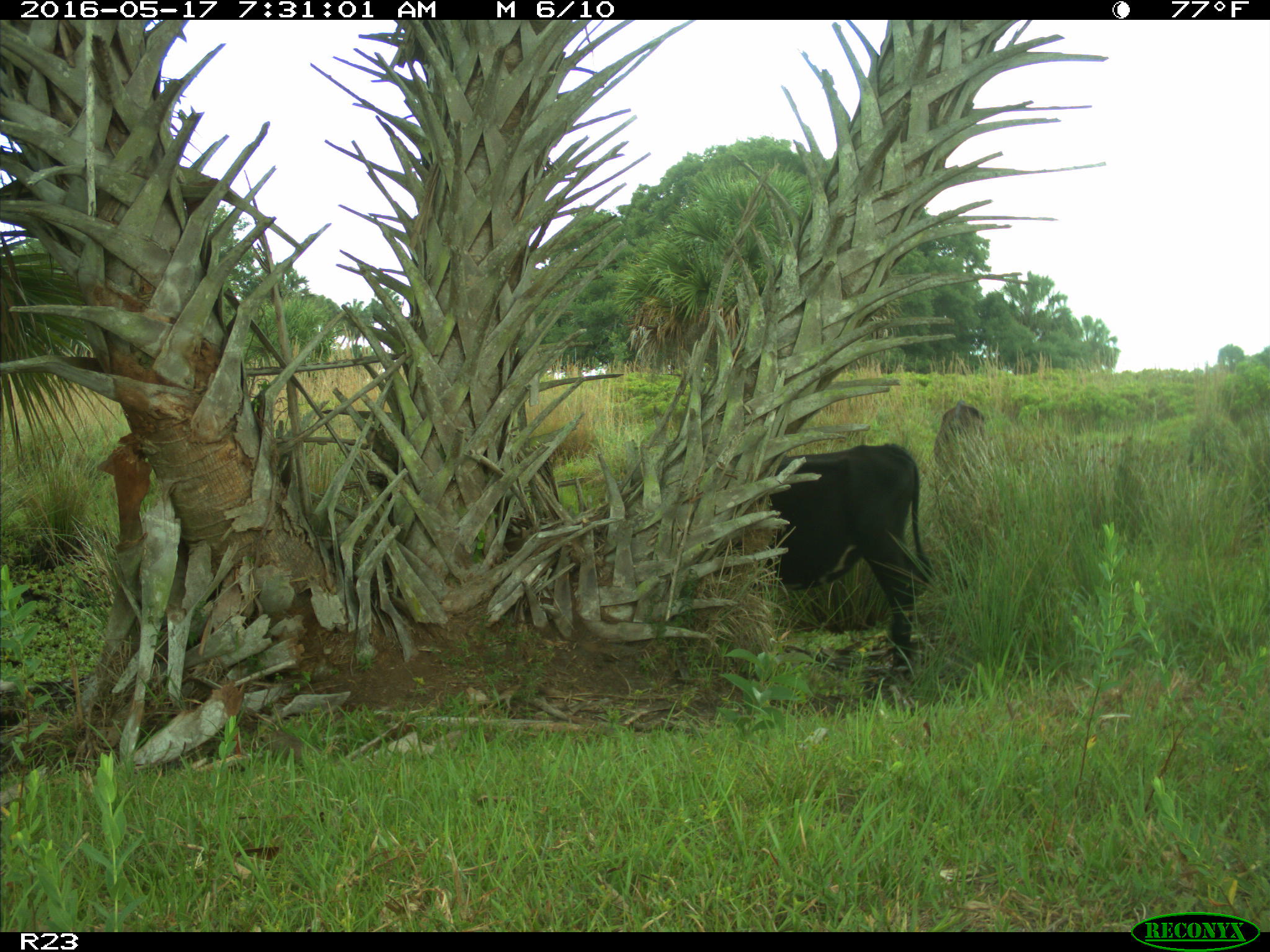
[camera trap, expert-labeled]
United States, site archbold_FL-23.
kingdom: Animalia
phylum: Chordata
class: Mammalia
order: Artiodactyla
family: Bovidae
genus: Bos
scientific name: Bos taurus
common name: domestic cow